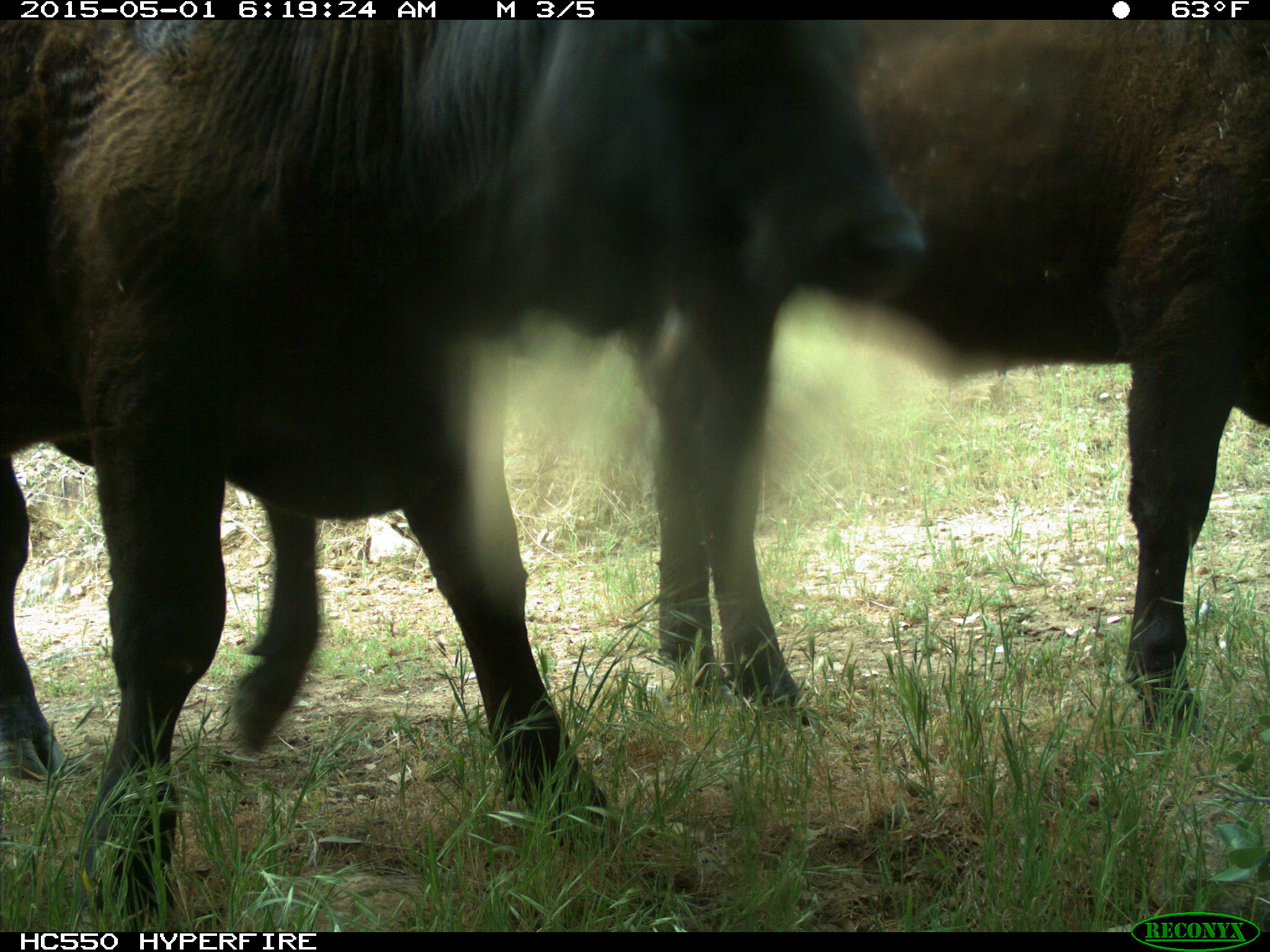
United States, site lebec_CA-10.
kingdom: Animalia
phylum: Chordata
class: Mammalia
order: Artiodactyla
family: Bovidae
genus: Bos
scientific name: Bos taurus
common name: domestic cow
Bos taurus (domestic cow).